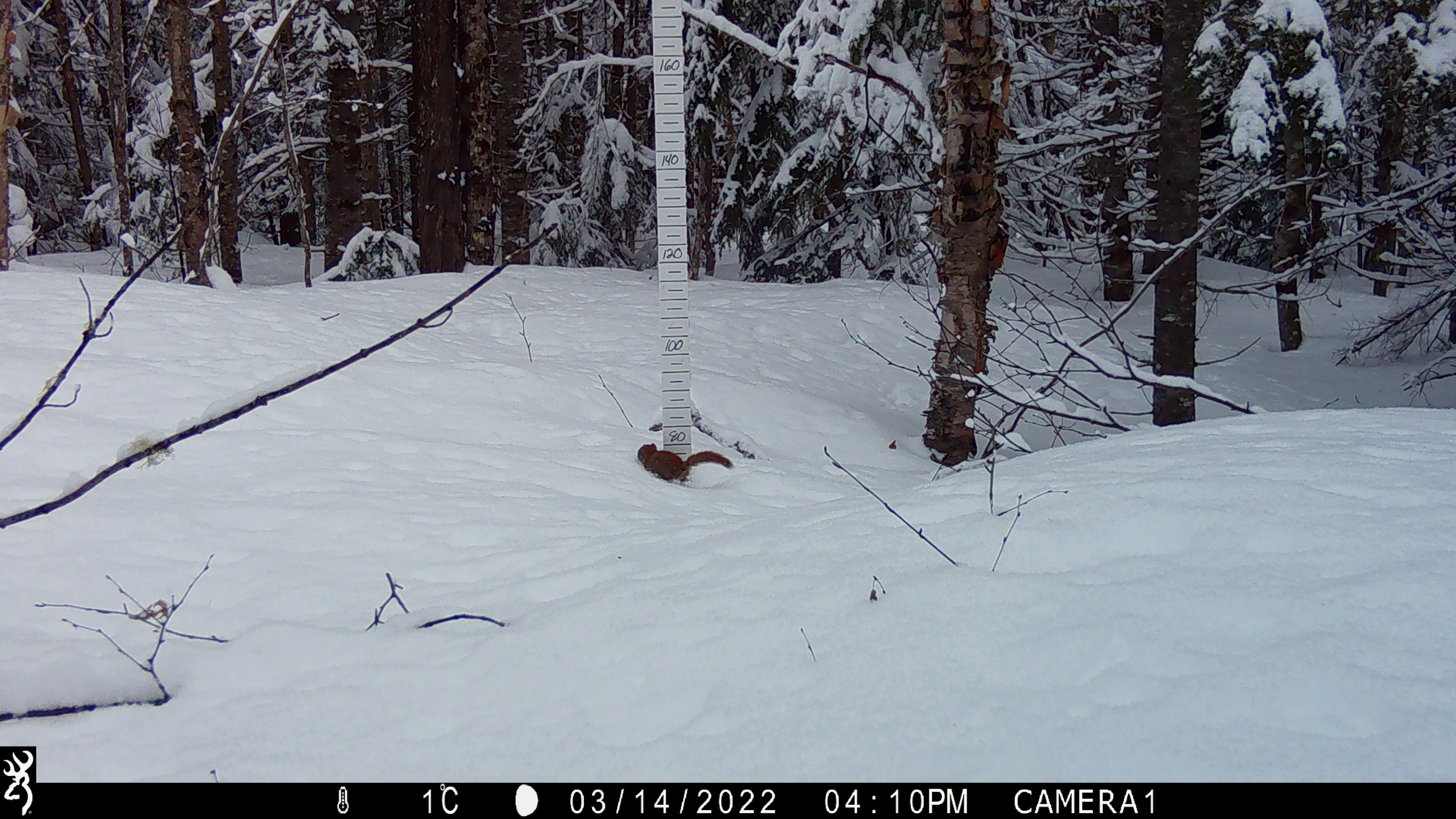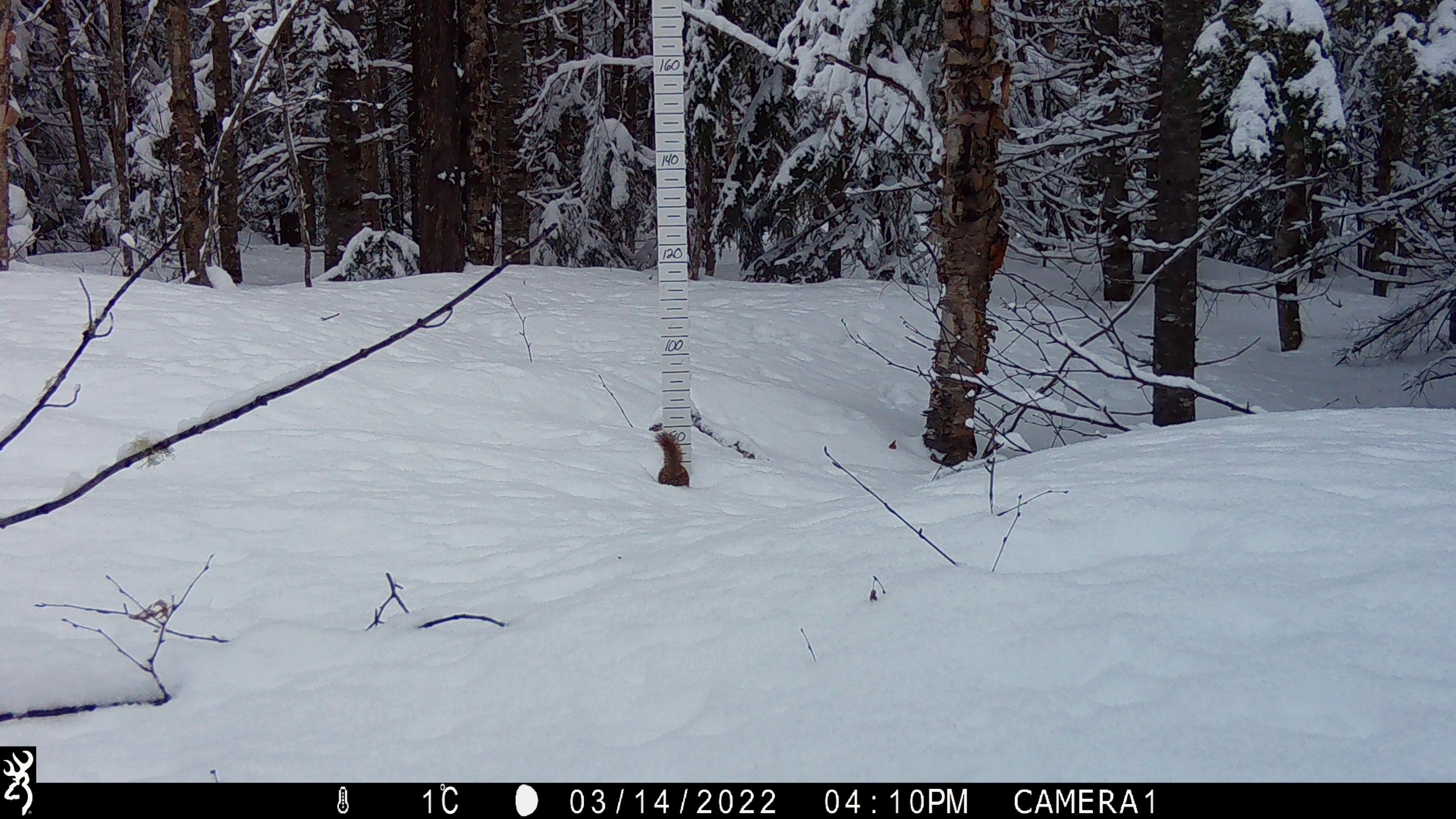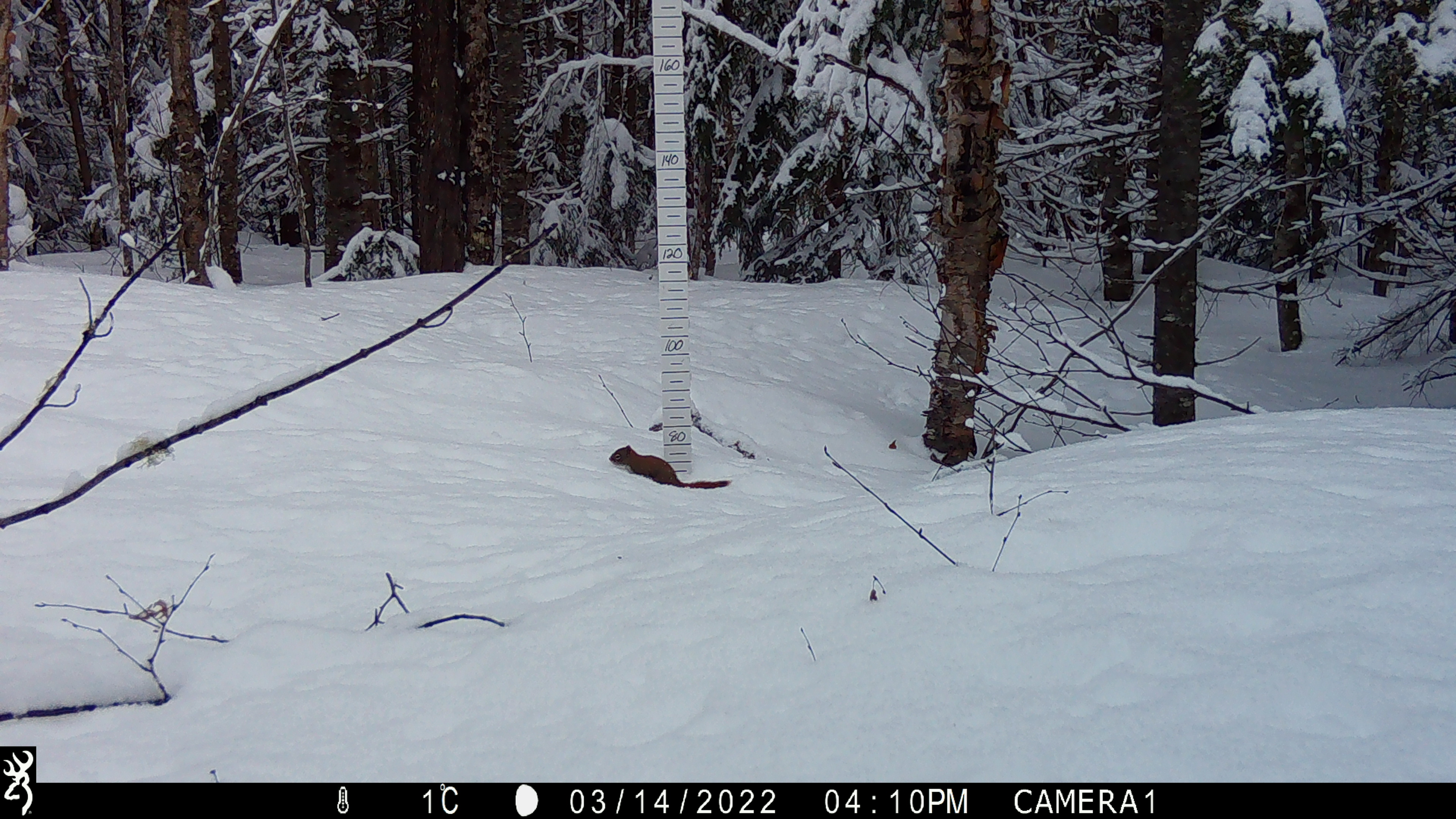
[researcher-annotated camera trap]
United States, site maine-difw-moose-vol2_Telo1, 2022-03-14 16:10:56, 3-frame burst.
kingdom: Animalia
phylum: Chordata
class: Mammalia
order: Rodentia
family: Sciuridae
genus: Tamiasciurus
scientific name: Tamiasciurus hudsonicus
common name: red squirrel